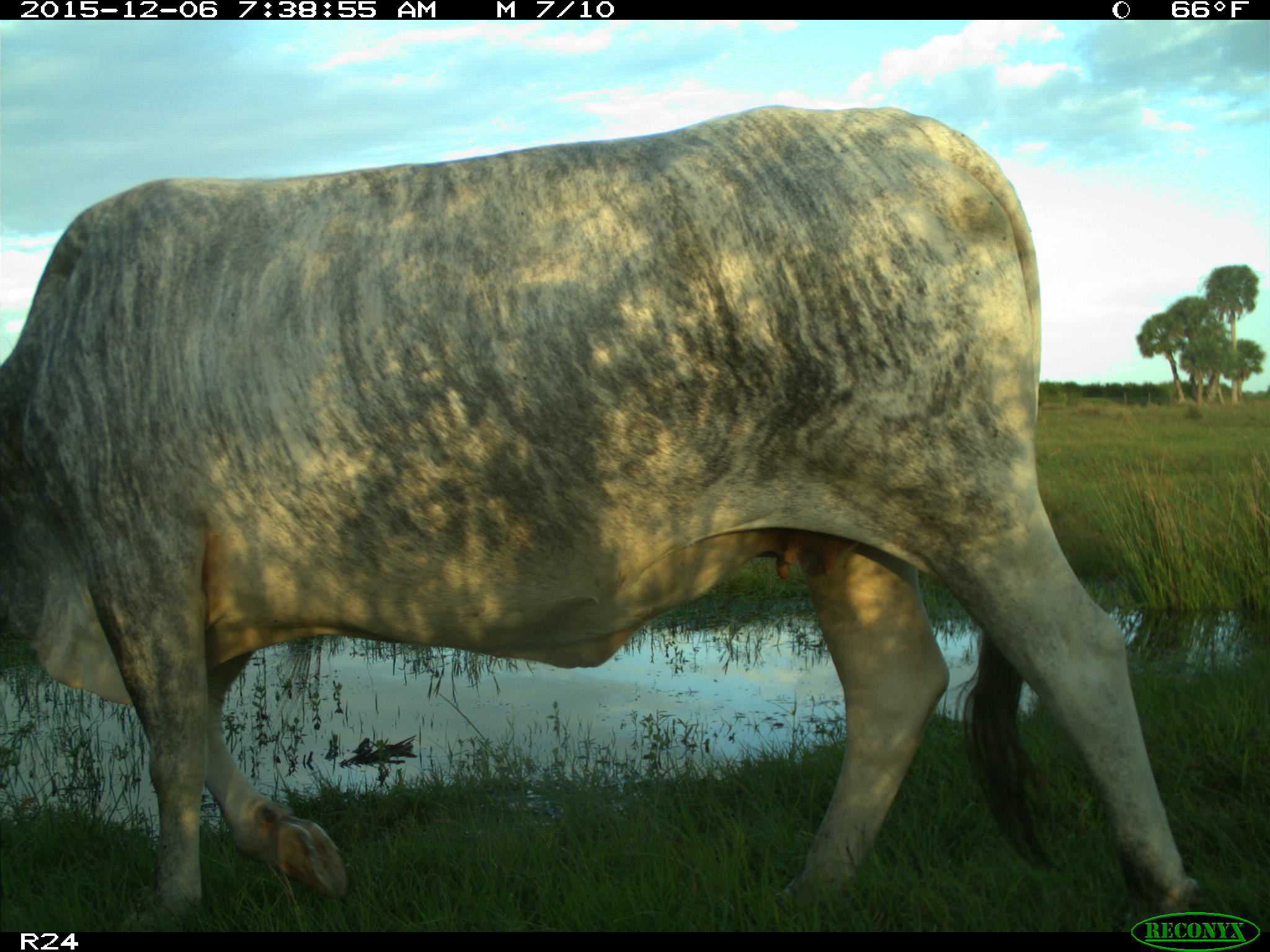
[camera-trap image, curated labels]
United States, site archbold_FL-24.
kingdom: Animalia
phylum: Chordata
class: Mammalia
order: Artiodactyla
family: Bovidae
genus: Bos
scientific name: Bos taurus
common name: domestic cow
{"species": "Bos taurus (domestic cow)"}